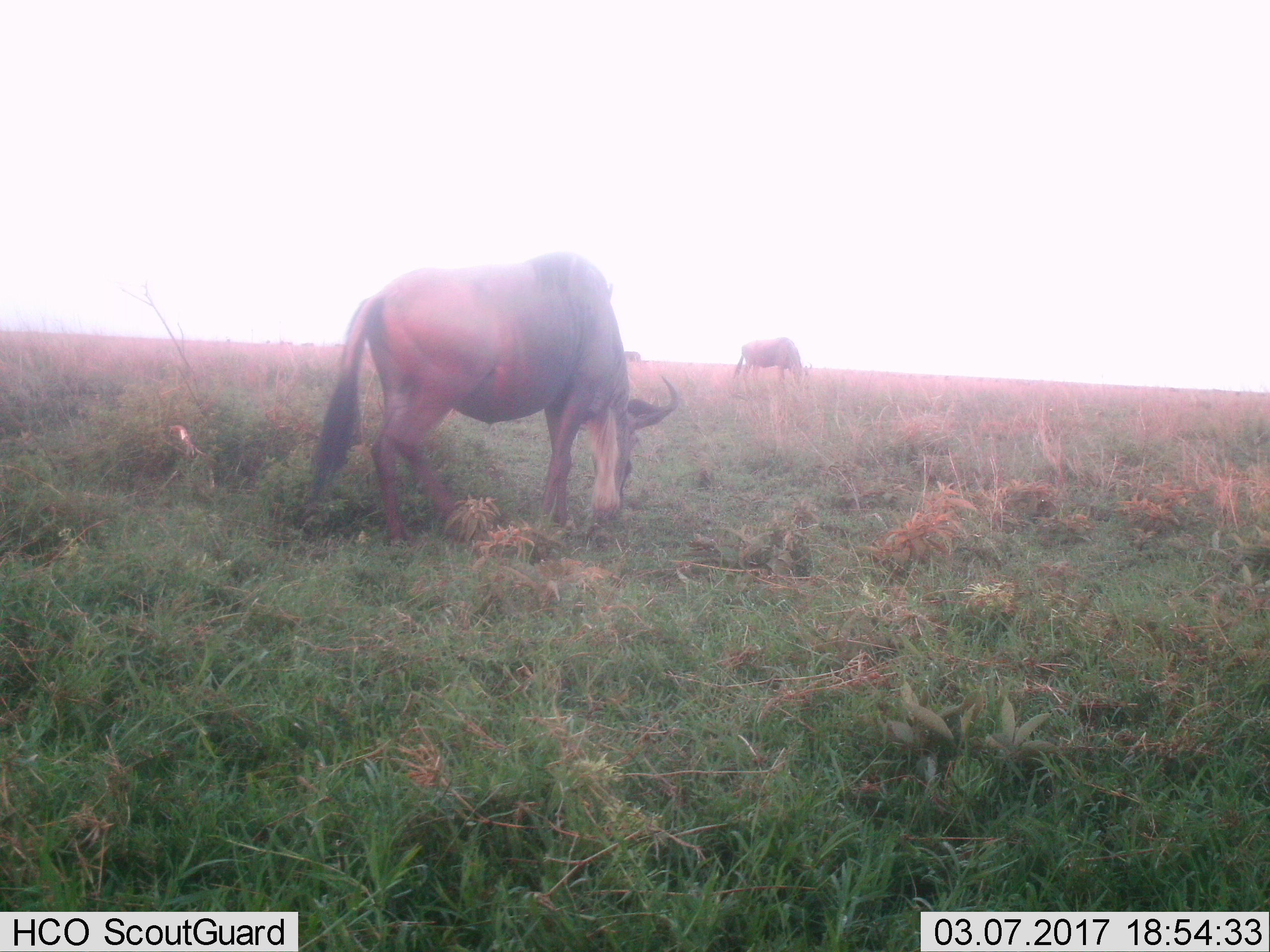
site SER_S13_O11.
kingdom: Animalia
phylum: Chordata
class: Mammalia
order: Artiodactyla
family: Bovidae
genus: Connochaetes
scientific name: Connochaetes taurinus taurinus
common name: blue wildebeest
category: wildebeestblue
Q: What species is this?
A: Wildebeestblue (blue wildebeest) (Connochaetes taurinus taurinus).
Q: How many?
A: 2.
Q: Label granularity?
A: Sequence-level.